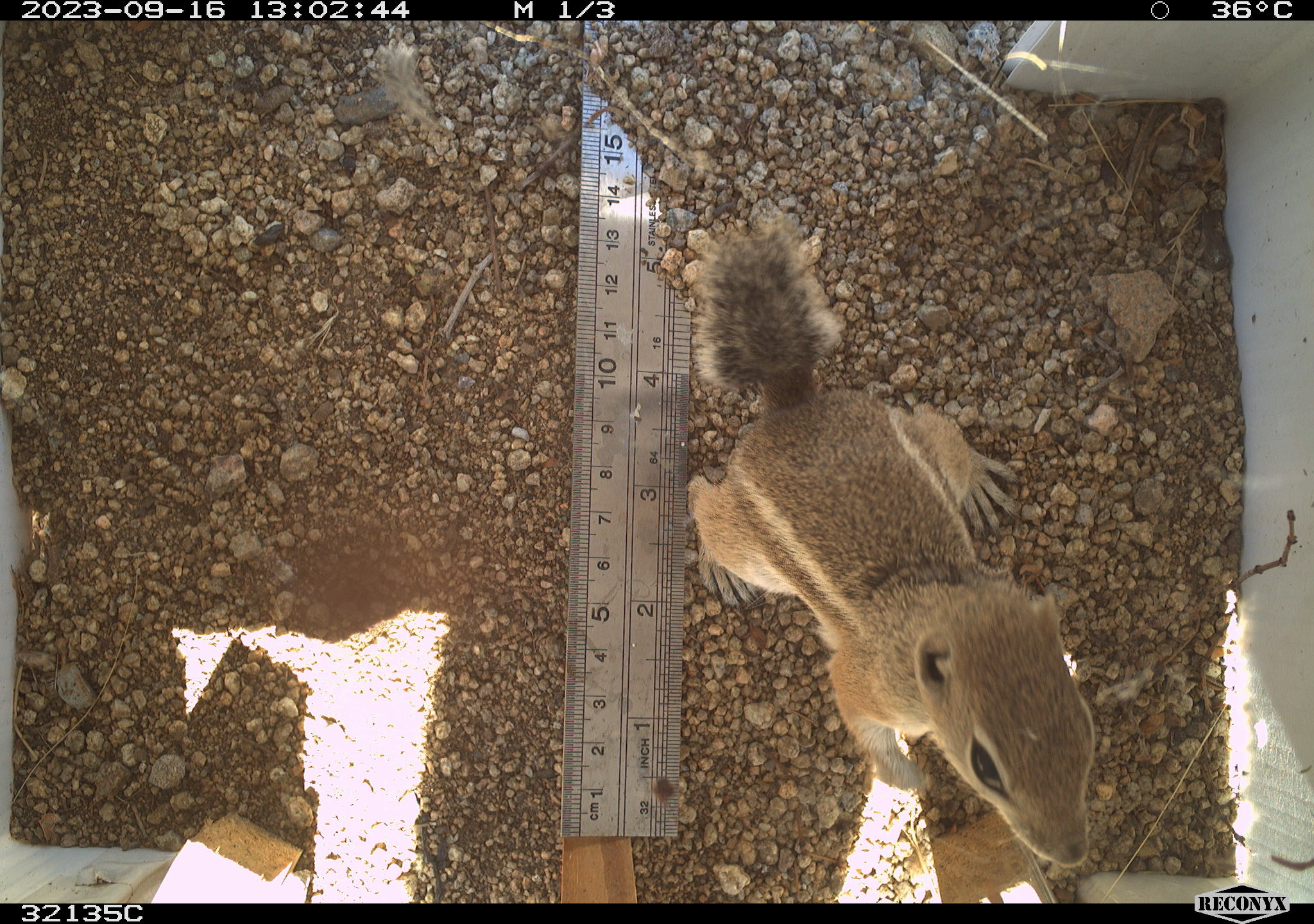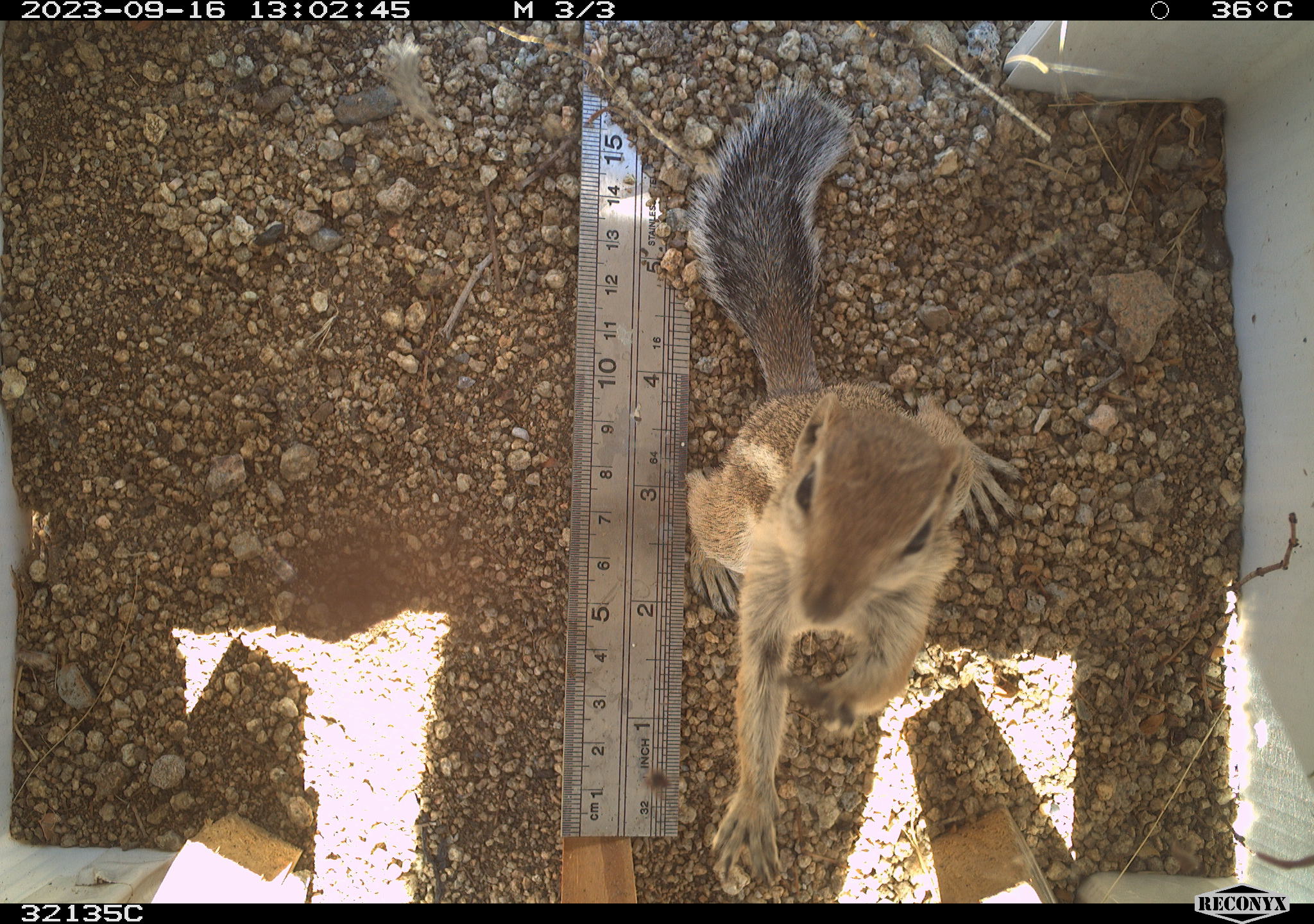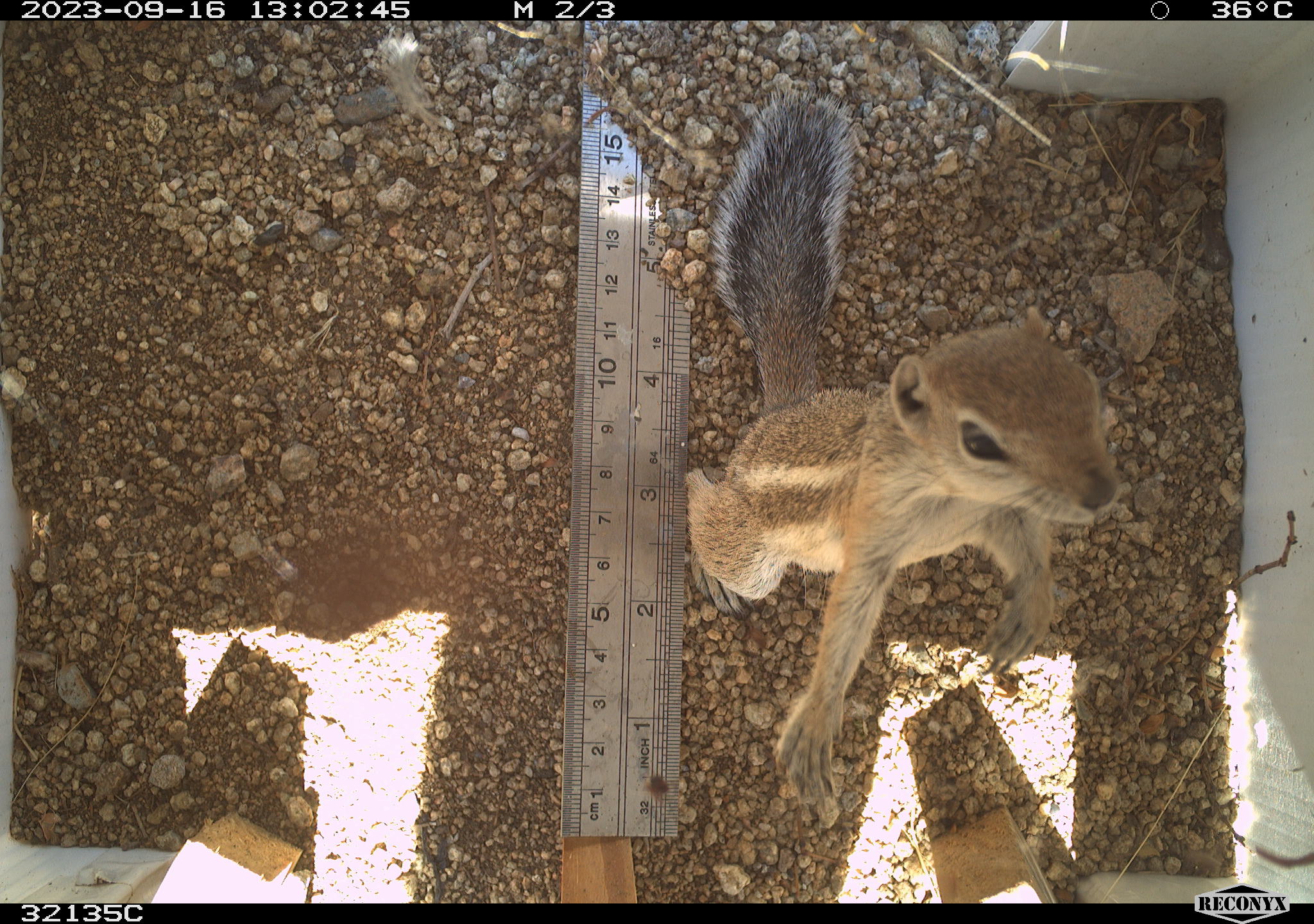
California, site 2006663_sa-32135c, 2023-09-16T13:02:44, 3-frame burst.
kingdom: Animalia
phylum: Chordata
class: Mammalia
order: Rodentia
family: Sciuridae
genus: Ammospermophilus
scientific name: Ammospermophilus leucurus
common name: white-tailed antelope squirrel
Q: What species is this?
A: White-tailed antelope squirrel (Ammospermophilus leucurus).